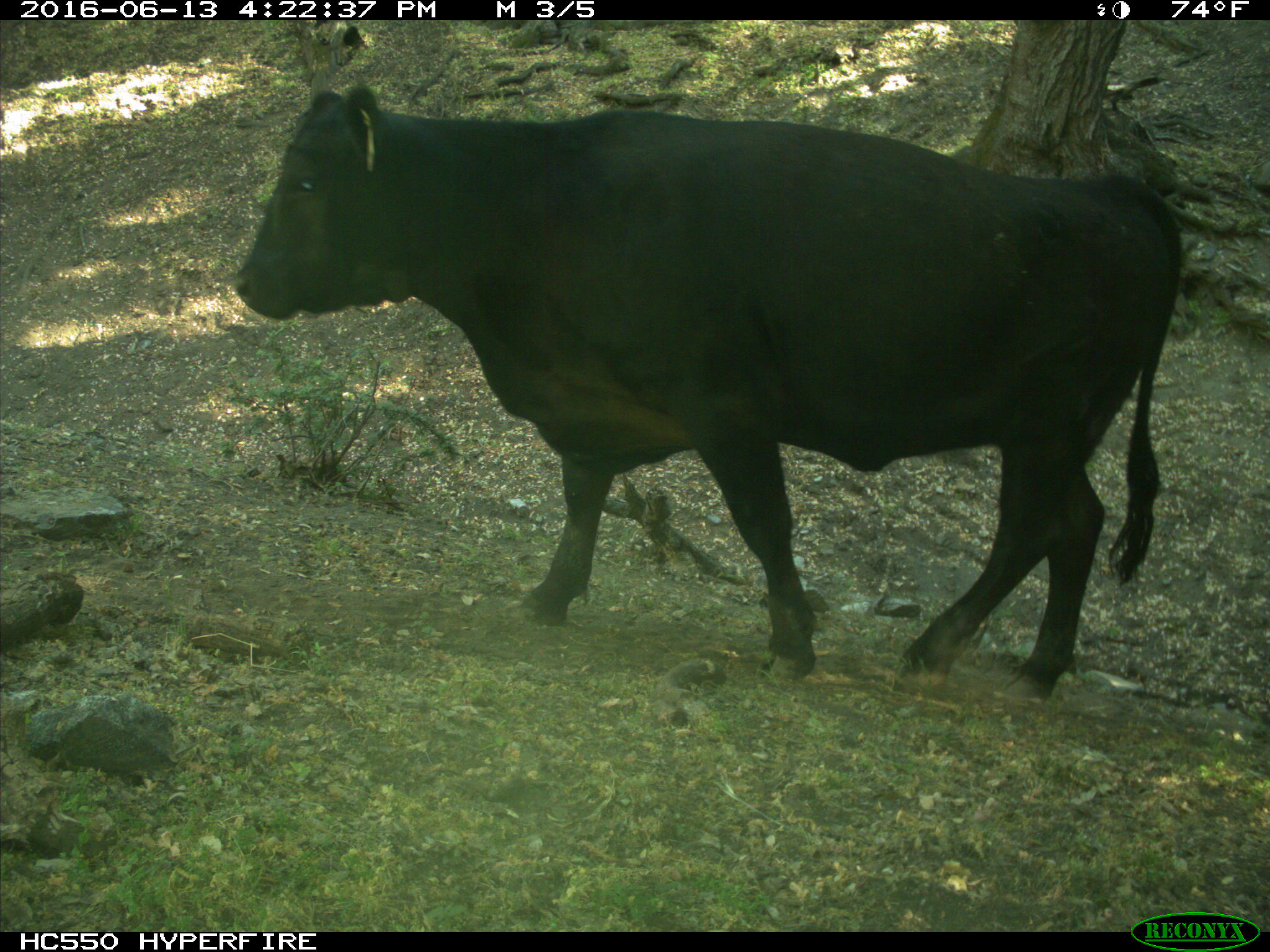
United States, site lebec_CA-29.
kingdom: Animalia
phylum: Chordata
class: Mammalia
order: Artiodactyla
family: Bovidae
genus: Bos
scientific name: Bos taurus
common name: domestic cow